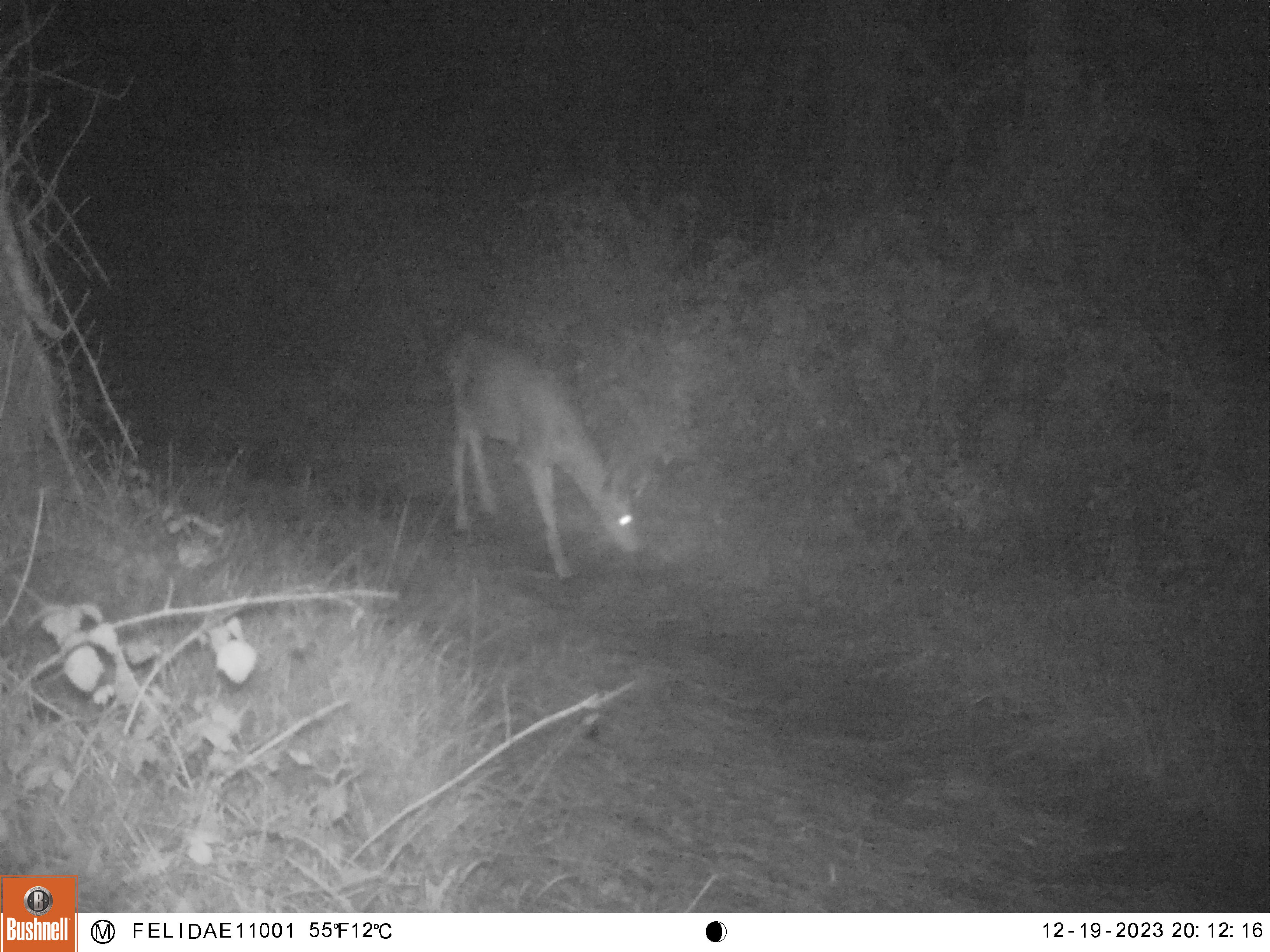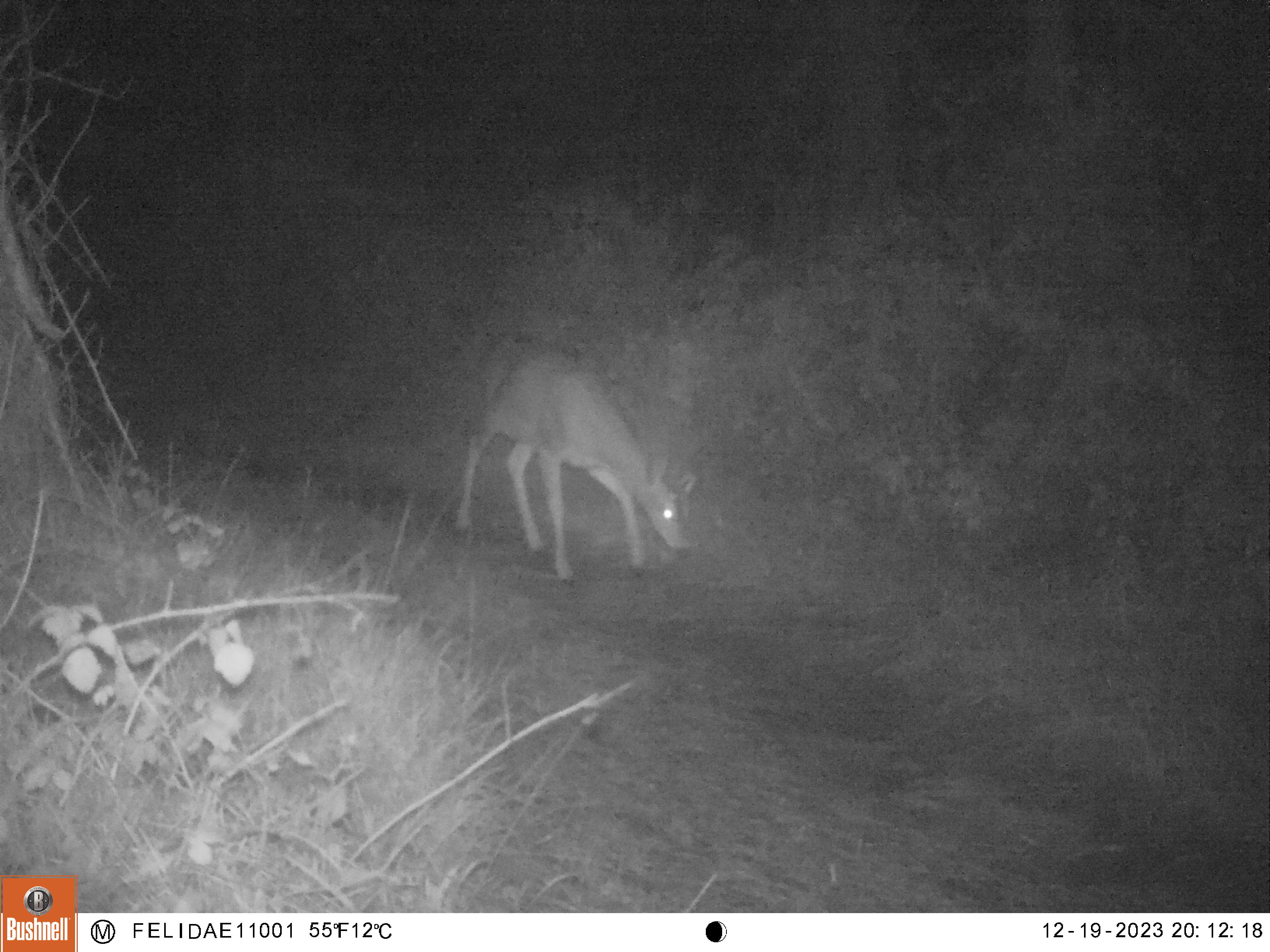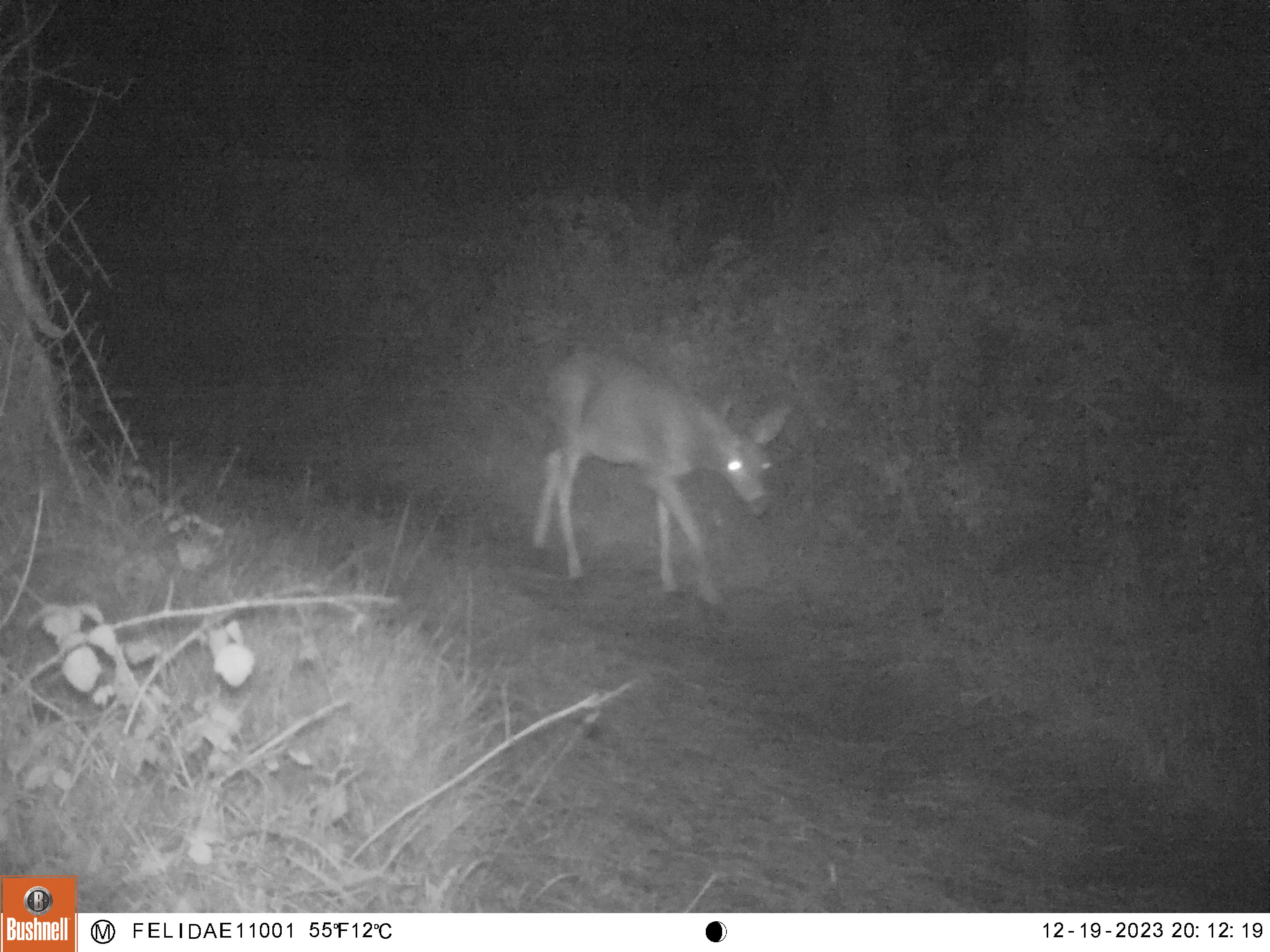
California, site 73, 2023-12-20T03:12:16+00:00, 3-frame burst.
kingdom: Animalia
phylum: Chordata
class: Mammalia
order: Artiodactyla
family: Cervidae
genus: Odocoileus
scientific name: Odocoileus hemionus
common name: mule deer